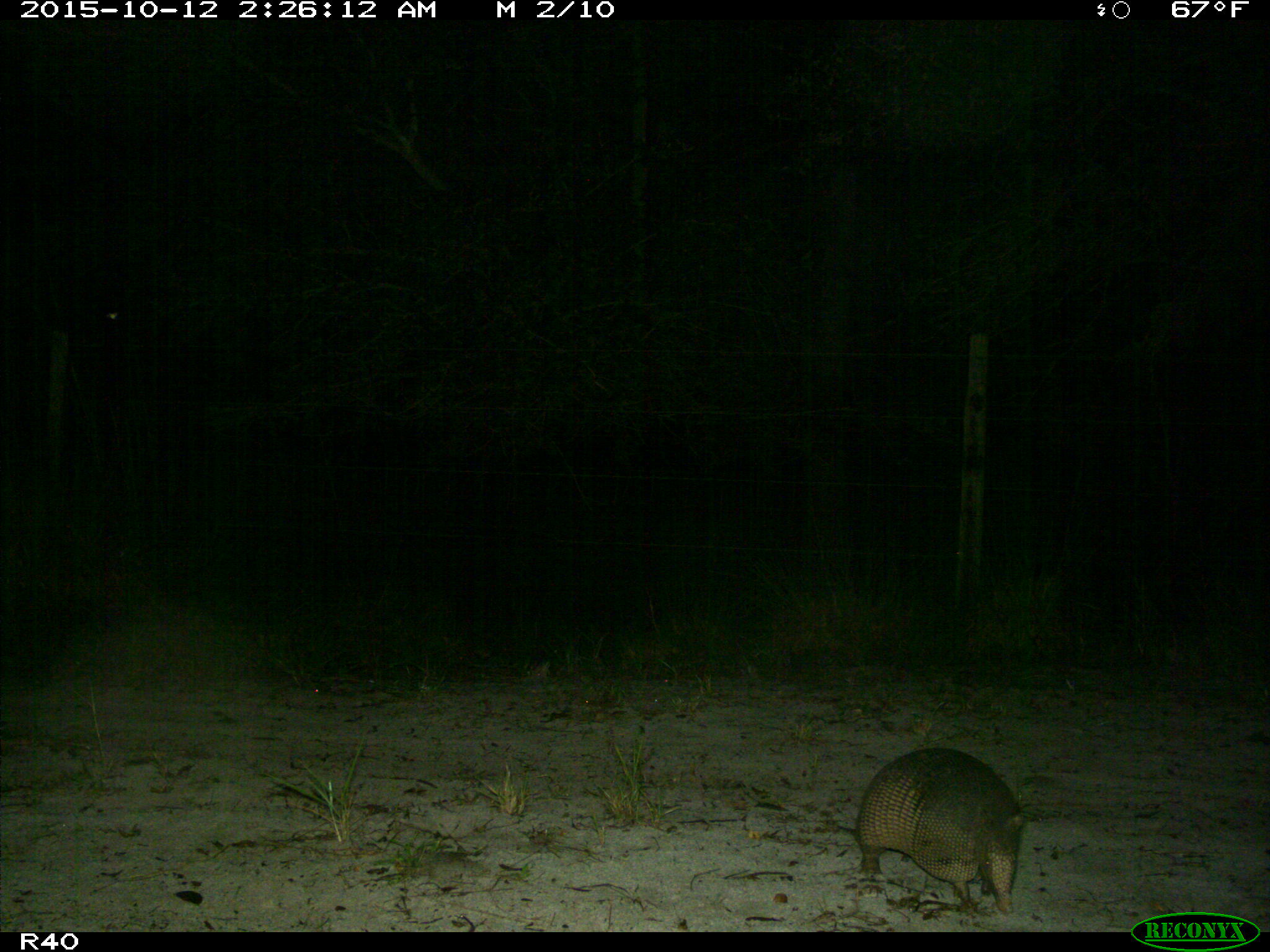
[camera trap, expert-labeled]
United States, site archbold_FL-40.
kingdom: Animalia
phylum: Chordata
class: Mammalia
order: Cingulata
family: Dasypodidae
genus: Dasypus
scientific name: Dasypus novemcinctus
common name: nine-banded armadillo